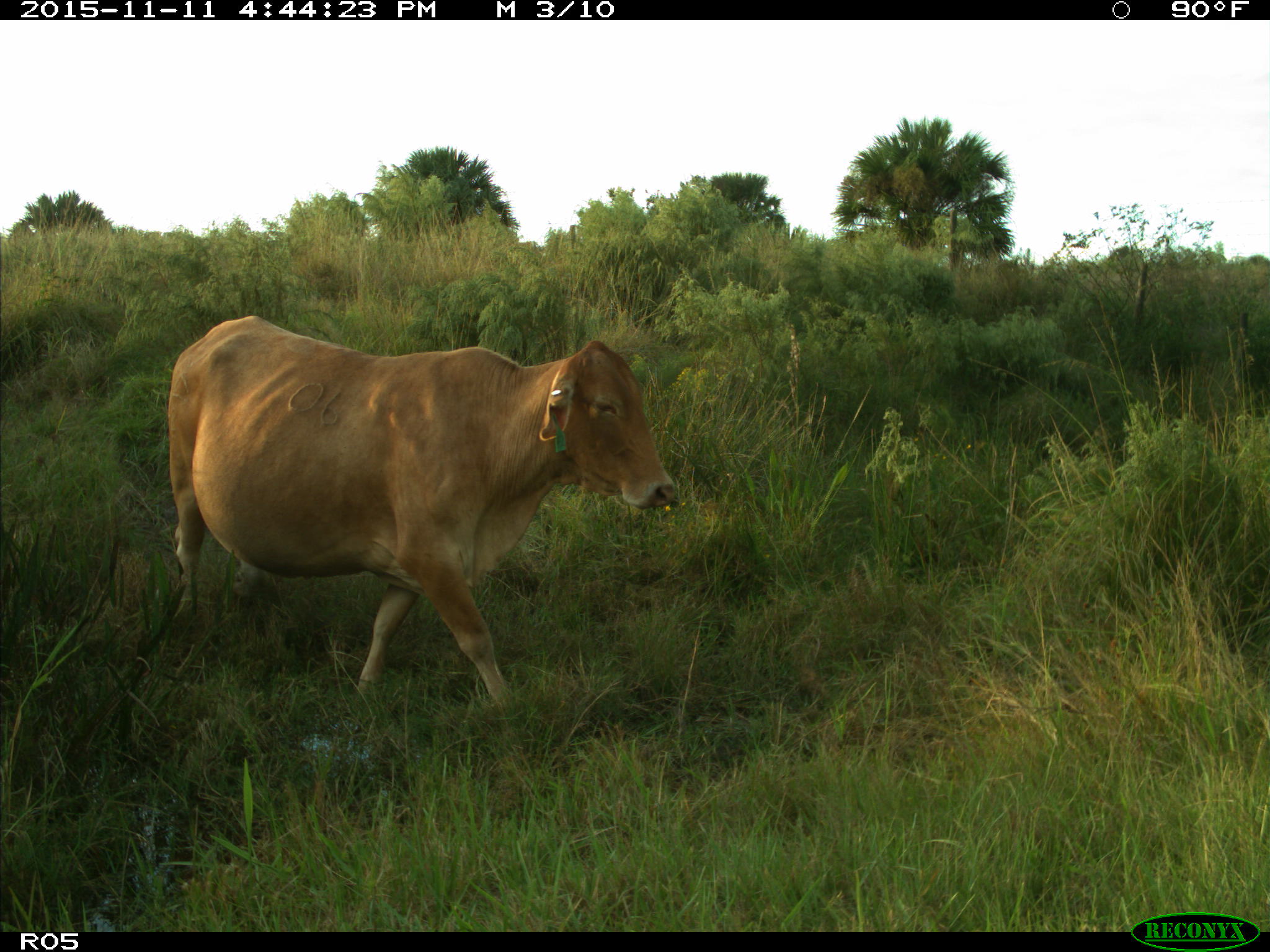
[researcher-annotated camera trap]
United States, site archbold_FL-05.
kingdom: Animalia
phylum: Chordata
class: Mammalia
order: Artiodactyla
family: Bovidae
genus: Bos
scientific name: Bos taurus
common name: domestic cow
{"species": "Bos taurus (domestic cow)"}